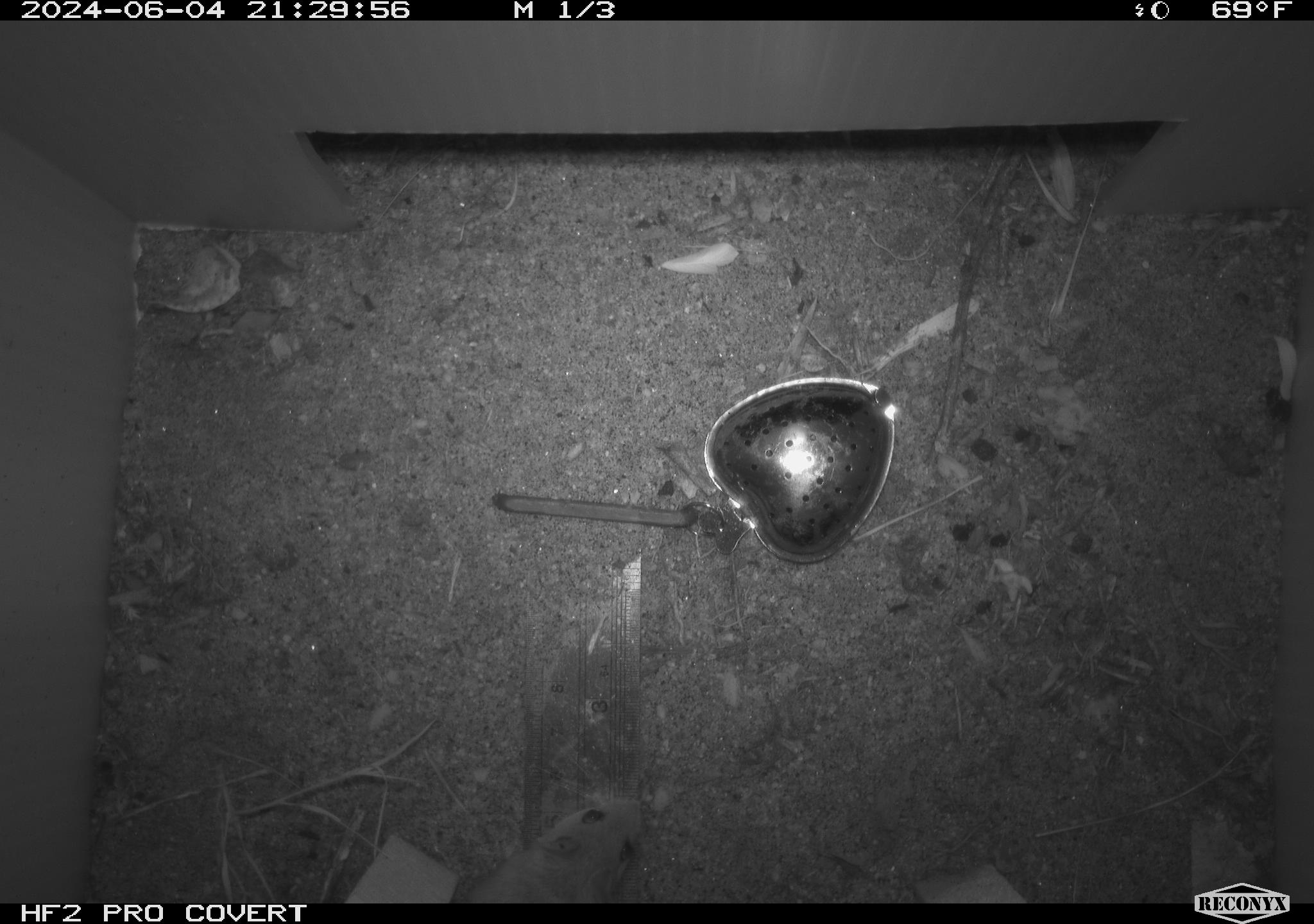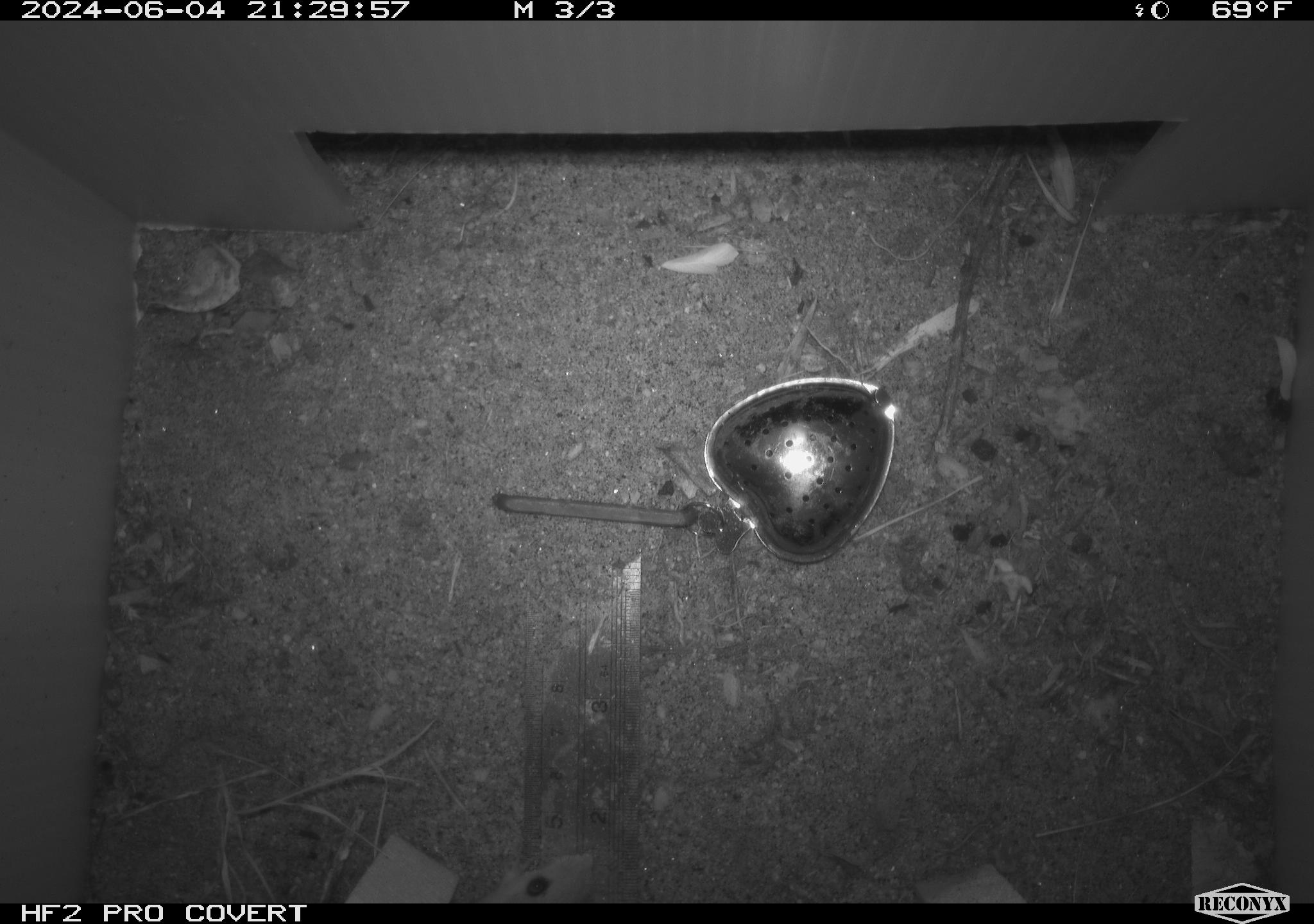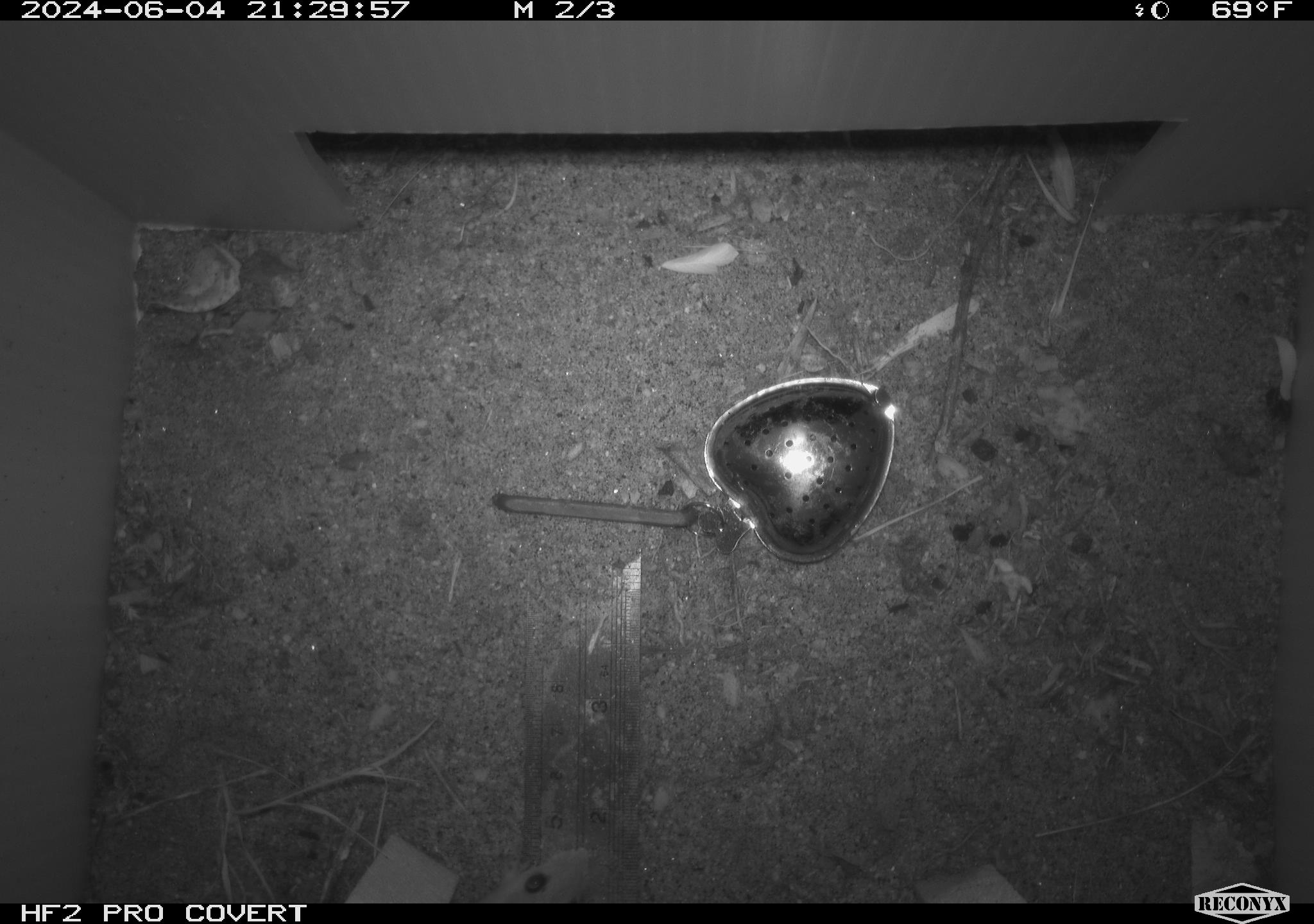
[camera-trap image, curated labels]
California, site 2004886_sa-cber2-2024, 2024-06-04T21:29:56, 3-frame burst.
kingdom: Animalia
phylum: Chordata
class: Mammalia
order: Rodentia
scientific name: Rodentia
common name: mouse species